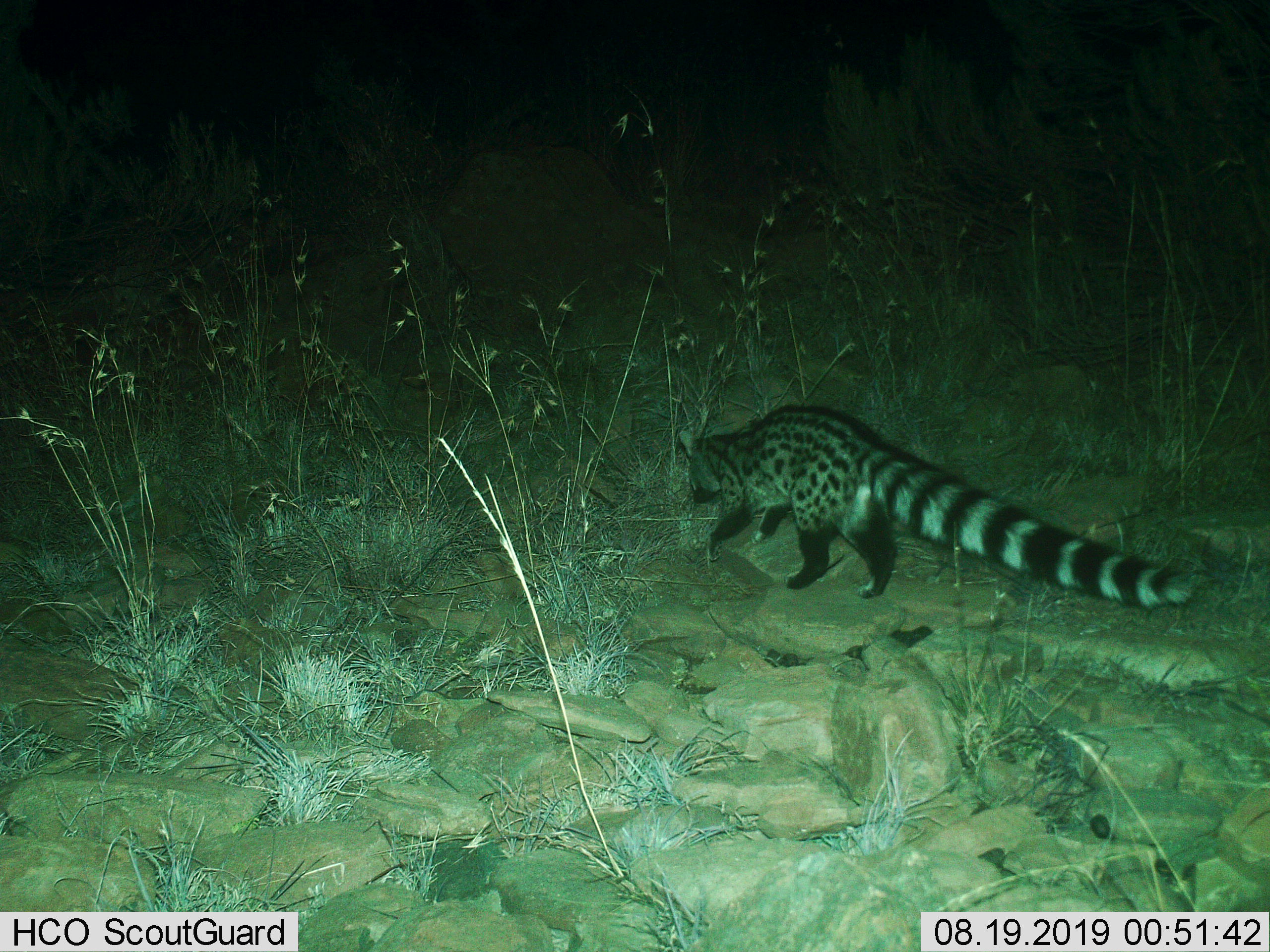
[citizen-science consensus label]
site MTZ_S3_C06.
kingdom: Animalia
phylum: Chordata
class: Mammalia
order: Carnivora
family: Viverridae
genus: Genetta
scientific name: Genetta genetta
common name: small-spotted genet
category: genetcommonsmallspotted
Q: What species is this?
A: Genetcommonsmallspotted (small-spotted genet) (Genetta genetta).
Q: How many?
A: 1.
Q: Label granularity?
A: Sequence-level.